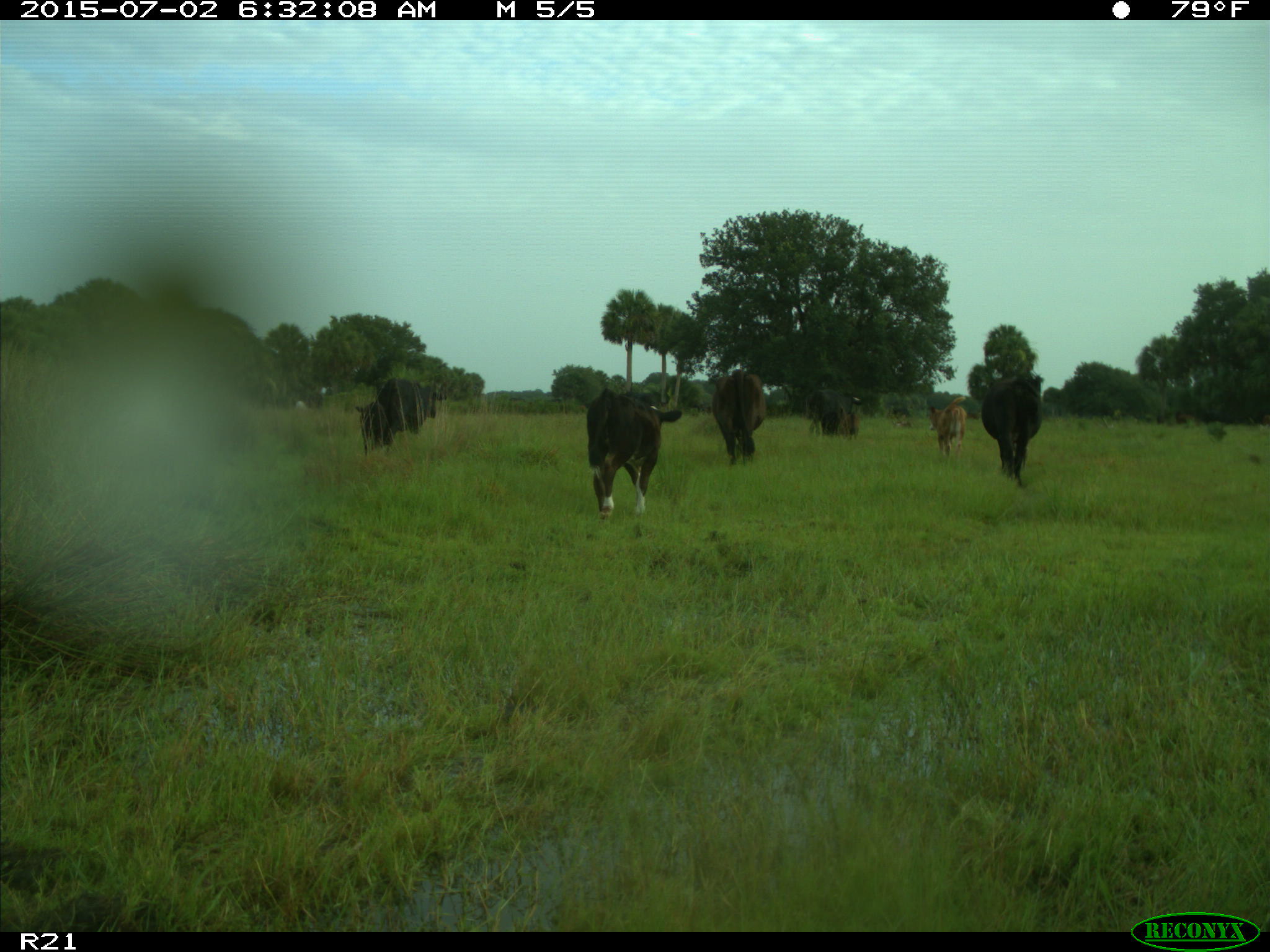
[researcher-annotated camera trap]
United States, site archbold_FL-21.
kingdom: Animalia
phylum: Chordata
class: Mammalia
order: Artiodactyla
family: Bovidae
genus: Bos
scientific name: Bos taurus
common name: domestic cow